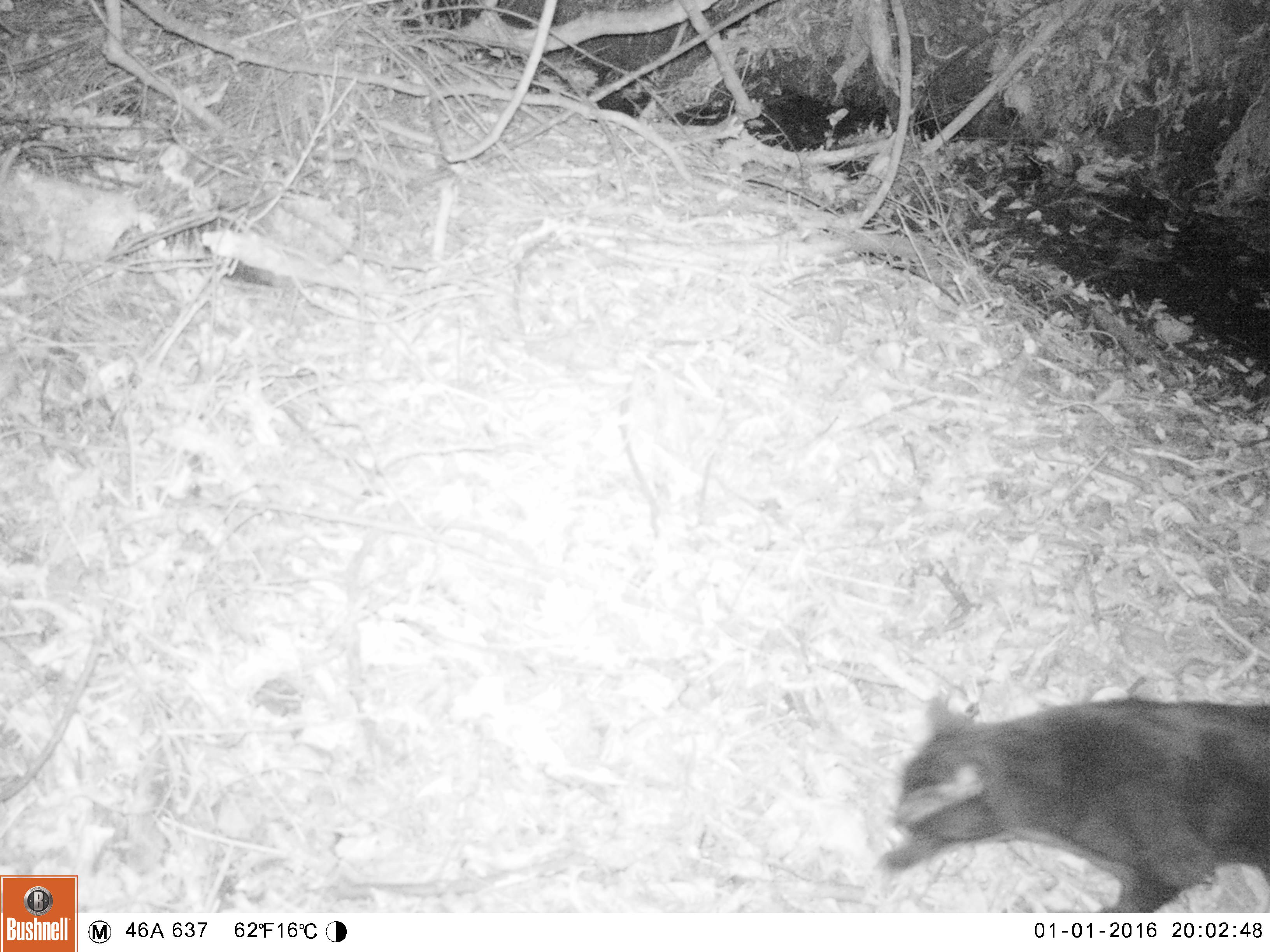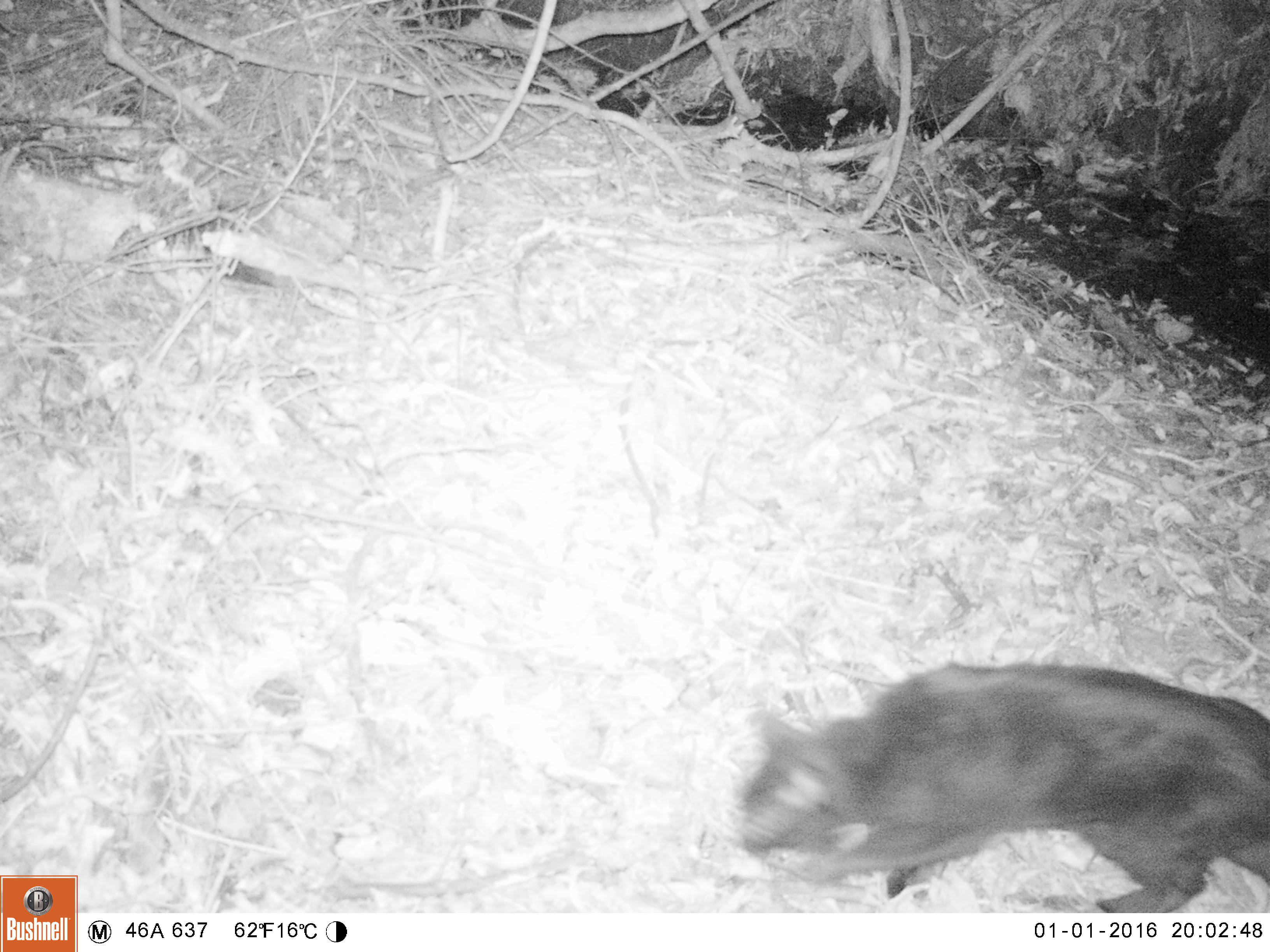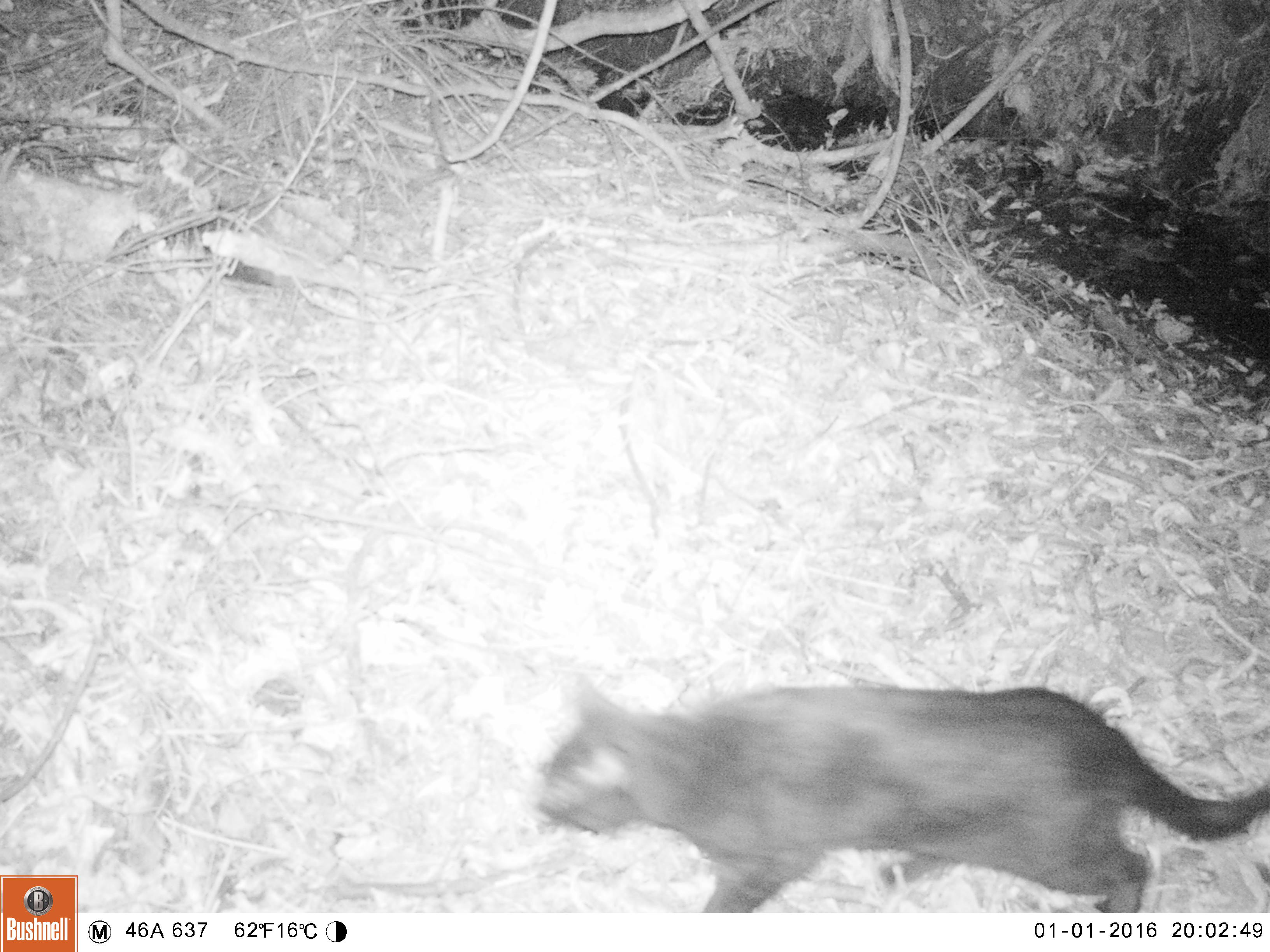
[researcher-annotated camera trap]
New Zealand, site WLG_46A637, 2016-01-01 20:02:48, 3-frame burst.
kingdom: Animalia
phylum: Chordata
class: Mammalia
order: Carnivora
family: Felidae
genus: Felis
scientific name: Felis catus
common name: domestic cat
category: cat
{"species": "cat (domestic cat) (Felis catus)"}